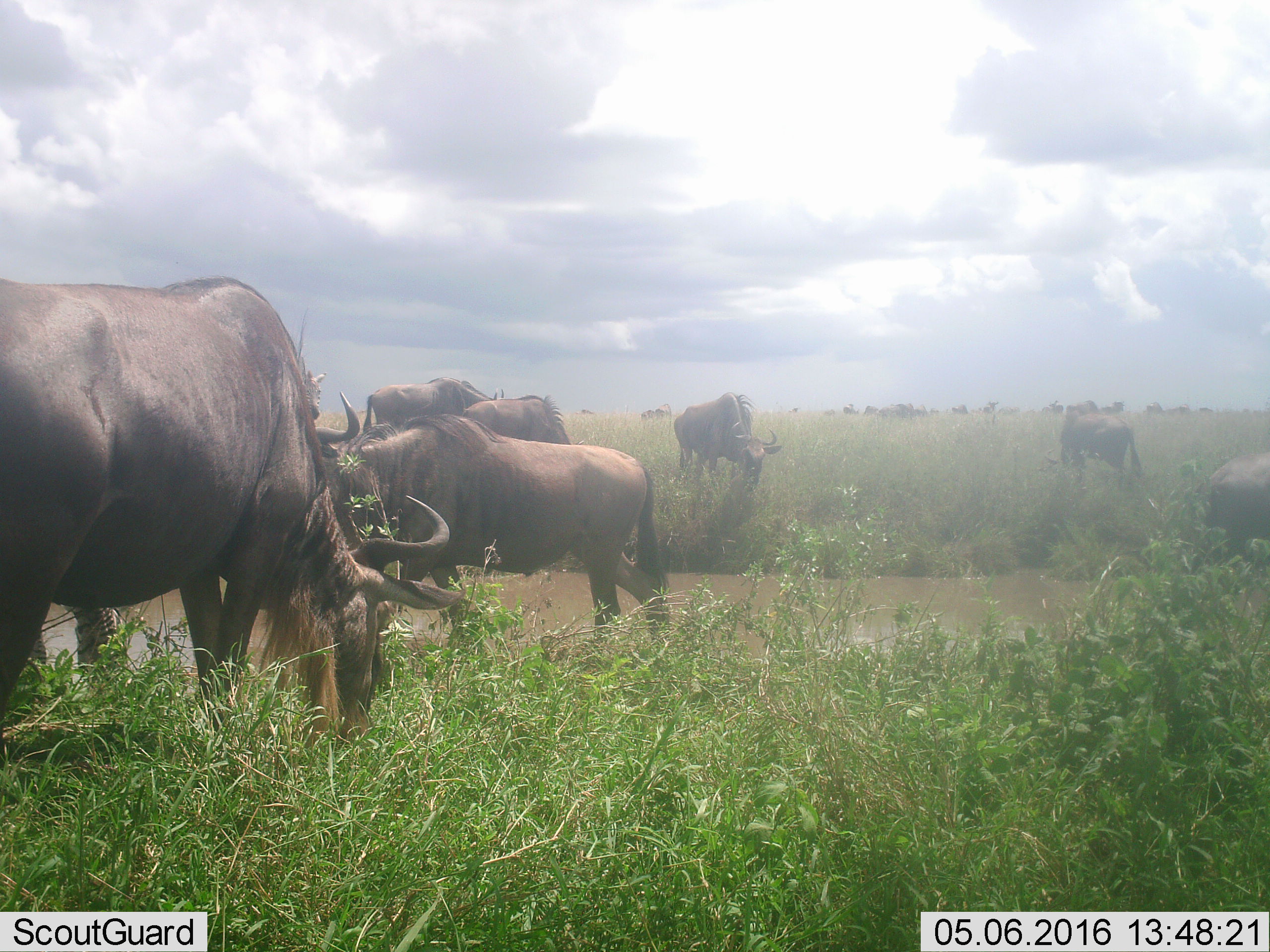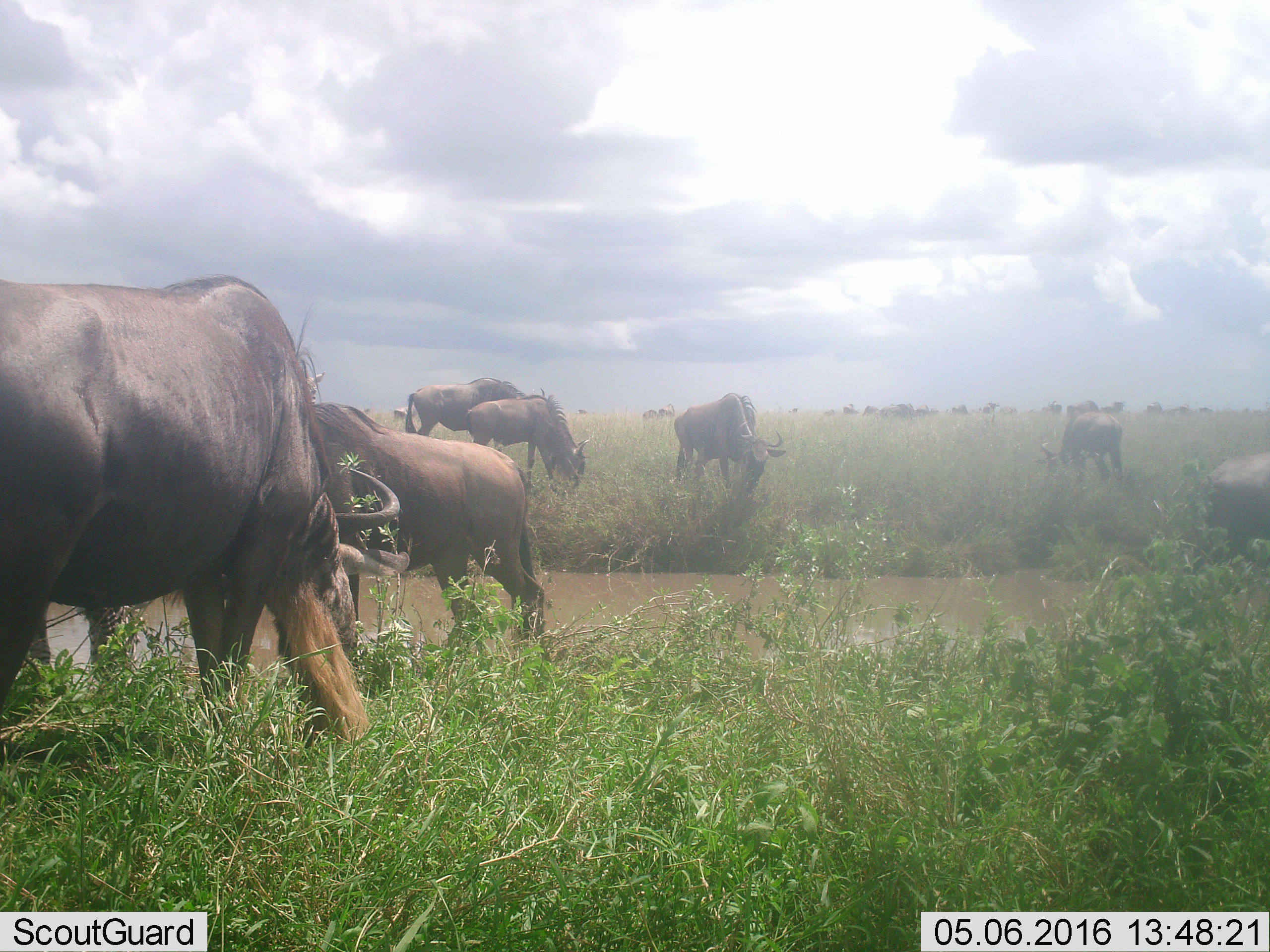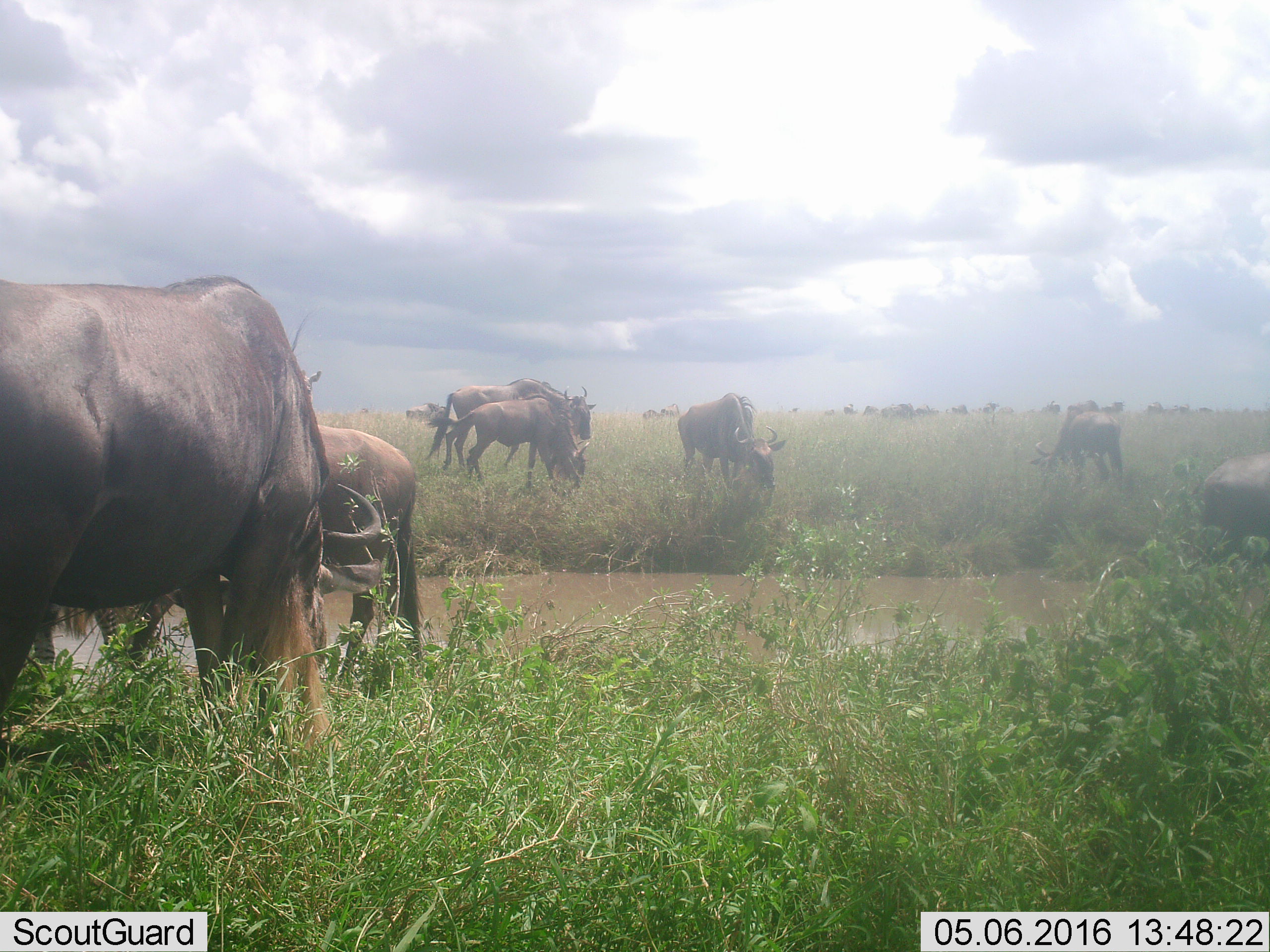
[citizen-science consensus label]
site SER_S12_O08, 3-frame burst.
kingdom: Animalia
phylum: Chordata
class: Mammalia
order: Artiodactyla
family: Bovidae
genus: Connochaetes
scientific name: Connochaetes taurinus taurinus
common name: blue wildebeest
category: wildebeestblue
Wildebeestblue (blue wildebeest) (Connochaetes taurinus taurinus), count 11-50. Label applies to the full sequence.